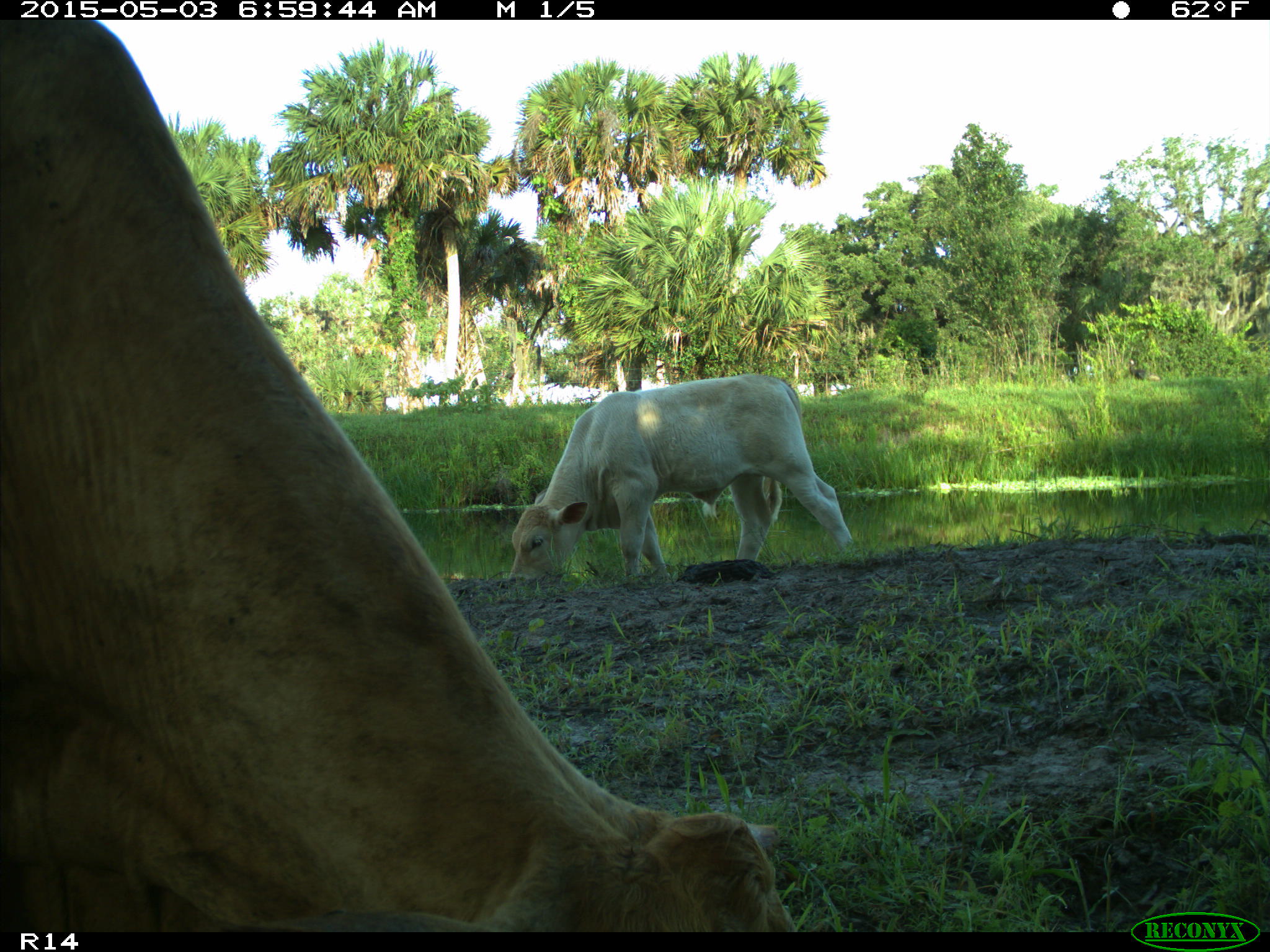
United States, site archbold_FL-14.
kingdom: Animalia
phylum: Chordata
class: Mammalia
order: Artiodactyla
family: Bovidae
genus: Bos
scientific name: Bos taurus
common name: domestic cow